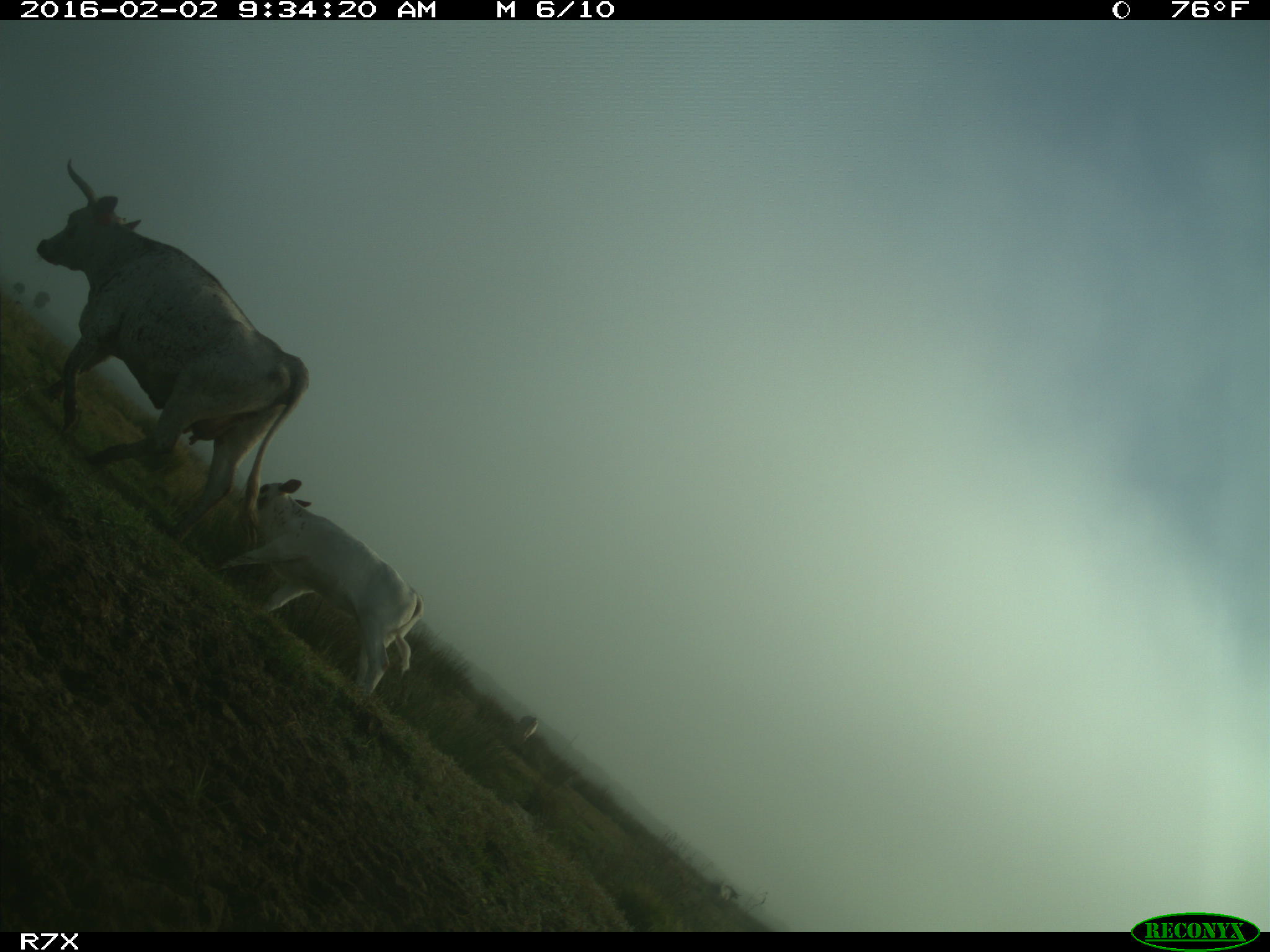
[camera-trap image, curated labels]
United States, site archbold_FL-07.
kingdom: Animalia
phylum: Chordata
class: Mammalia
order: Artiodactyla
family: Bovidae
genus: Bos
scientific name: Bos taurus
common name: domestic cow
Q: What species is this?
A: Bos taurus (domestic cow).